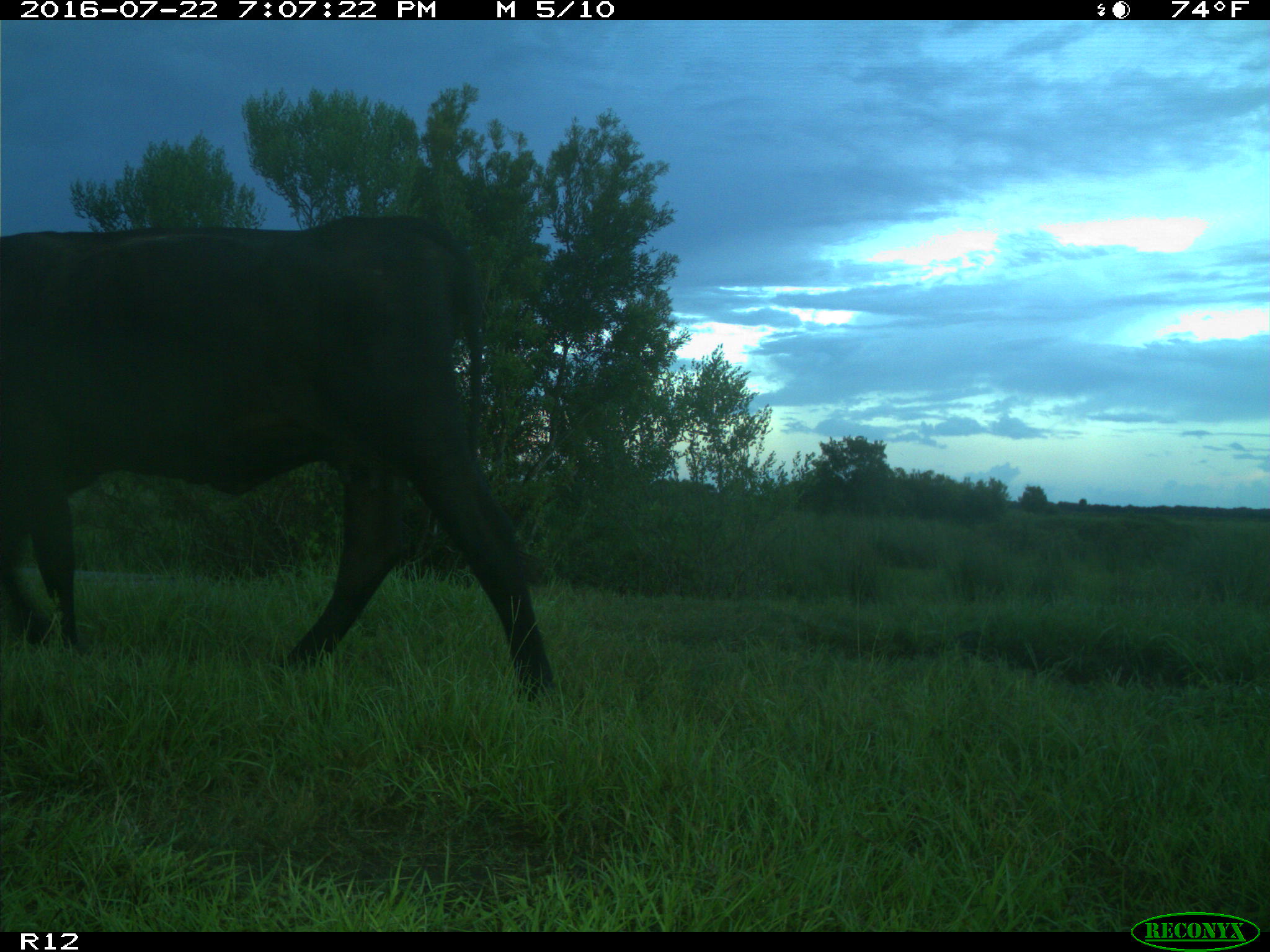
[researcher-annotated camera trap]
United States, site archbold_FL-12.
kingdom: Animalia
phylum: Chordata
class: Mammalia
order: Artiodactyla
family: Bovidae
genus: Bos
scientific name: Bos taurus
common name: domestic cow